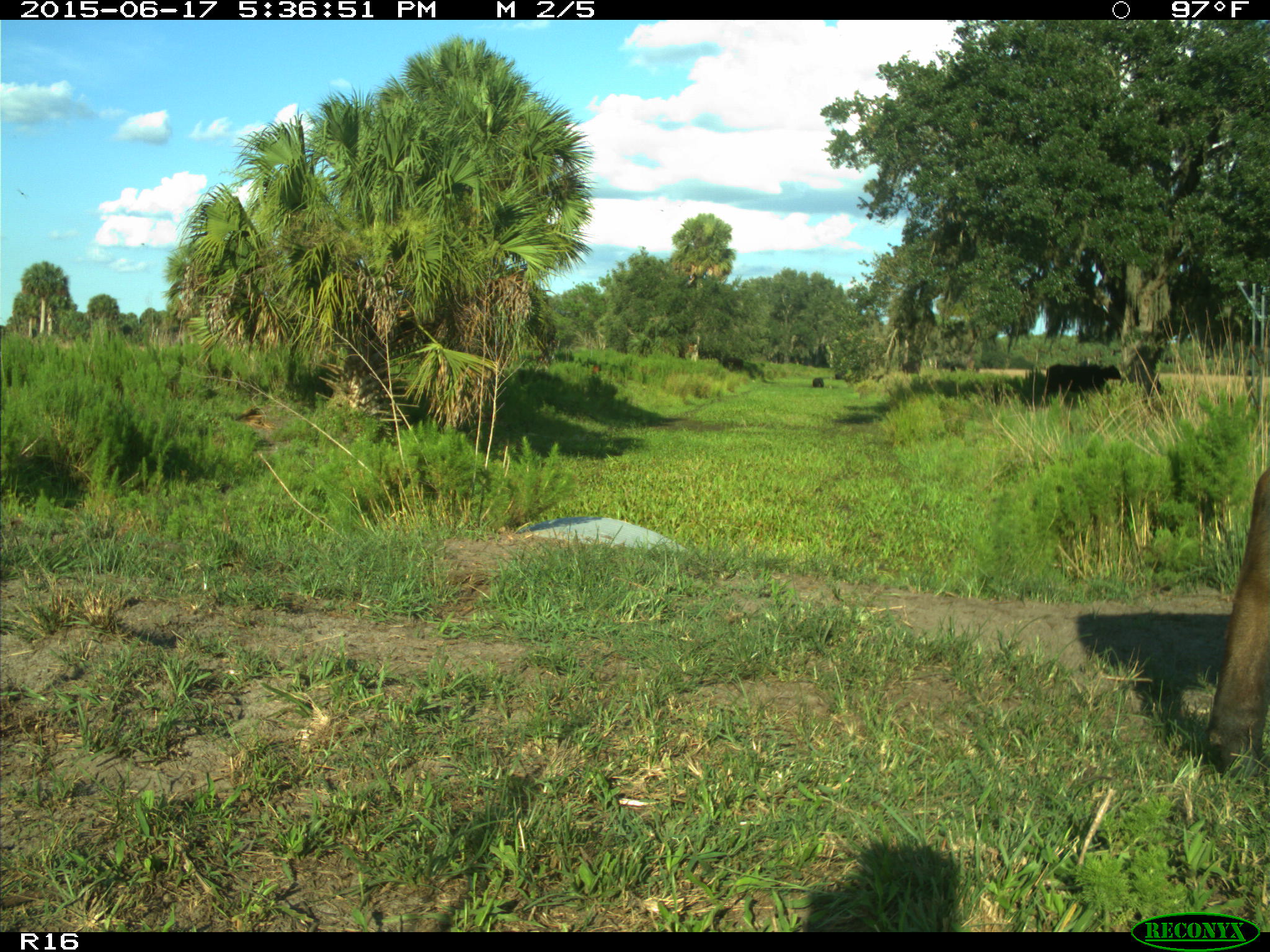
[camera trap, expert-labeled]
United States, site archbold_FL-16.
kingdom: Animalia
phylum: Chordata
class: Mammalia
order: Artiodactyla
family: Bovidae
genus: Bos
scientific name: Bos taurus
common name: domestic cow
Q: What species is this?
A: Bos taurus (domestic cow).